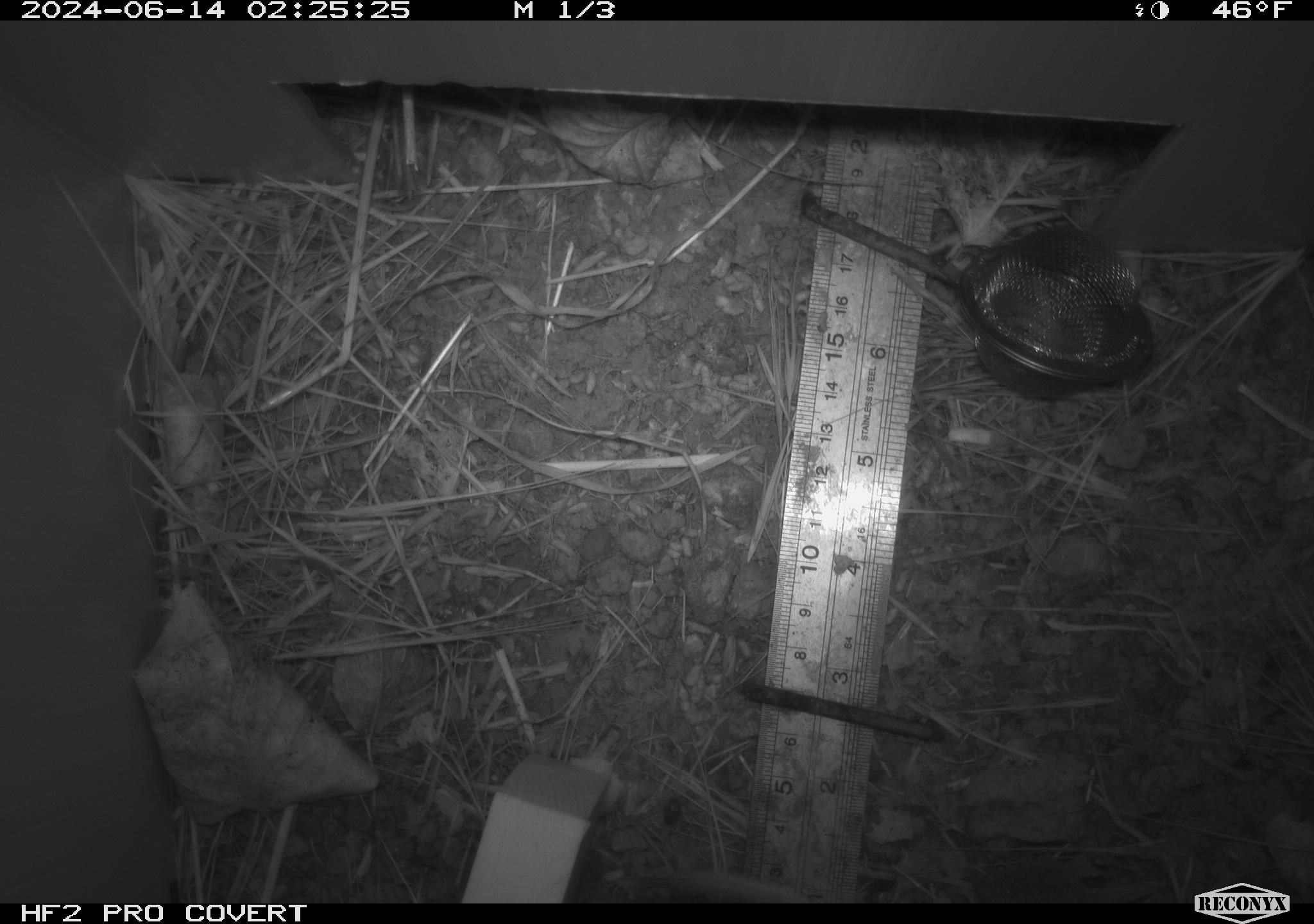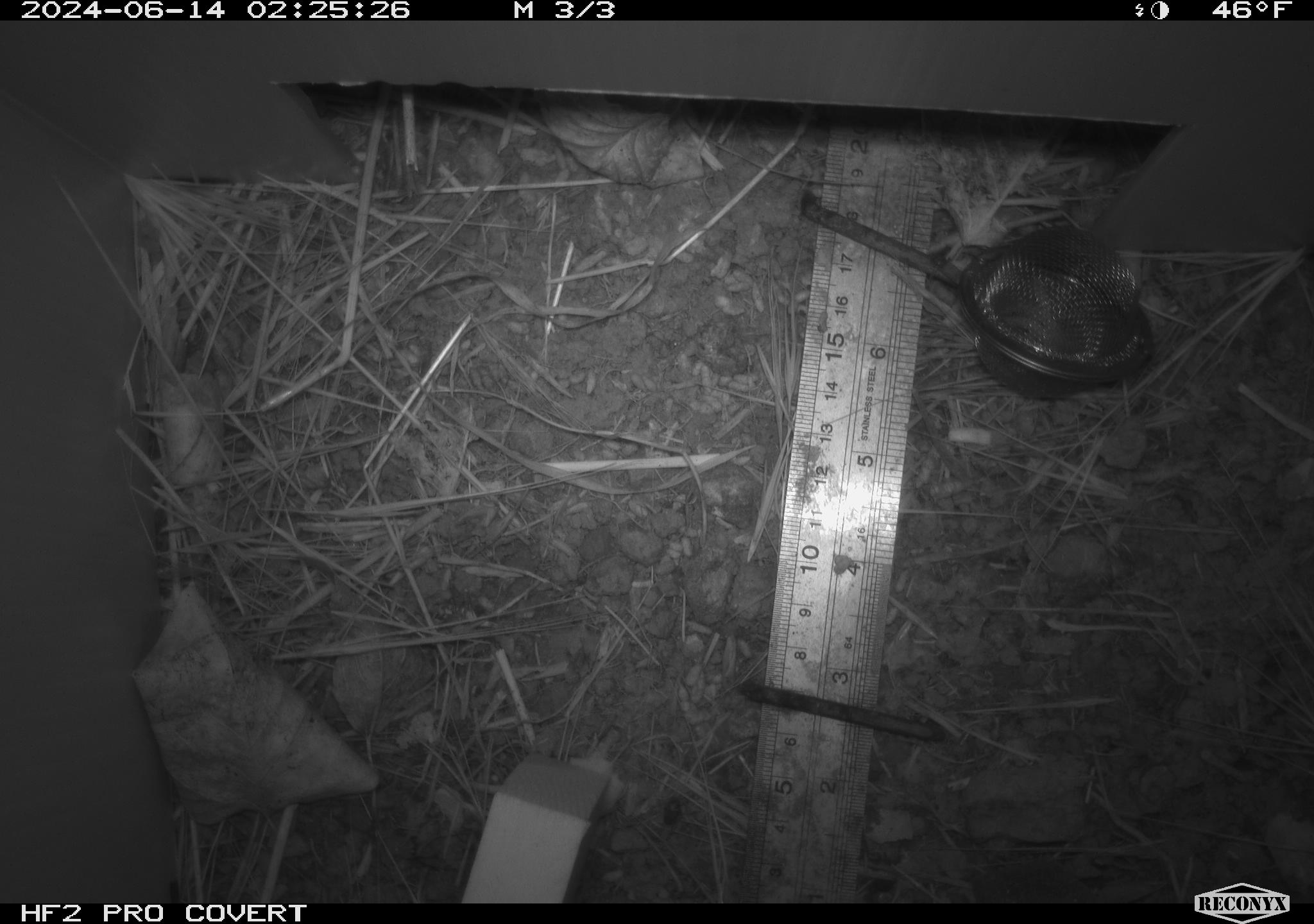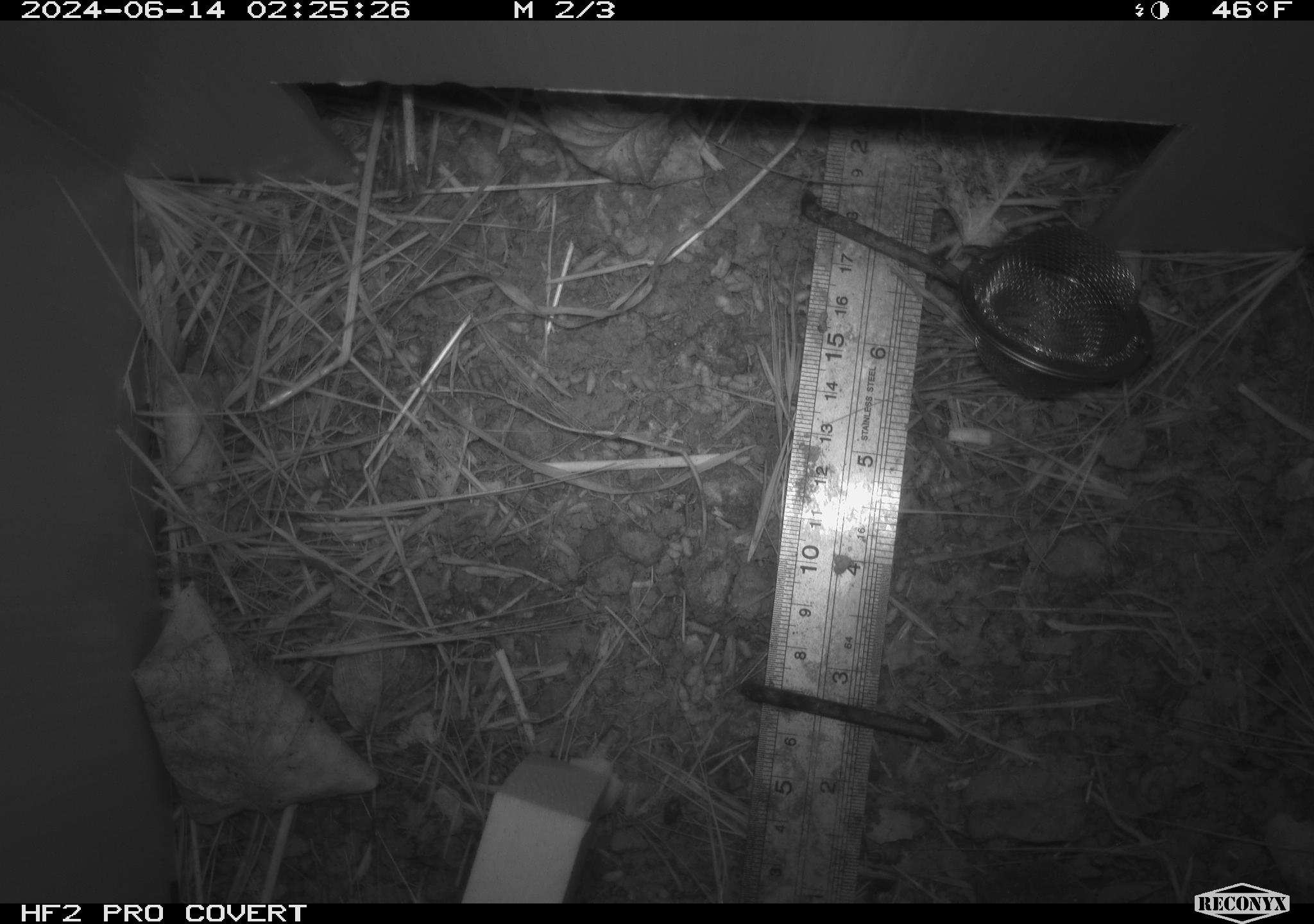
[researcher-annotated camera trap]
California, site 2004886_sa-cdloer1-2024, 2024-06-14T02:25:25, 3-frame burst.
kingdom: Animalia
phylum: Chordata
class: Mammalia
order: Rodentia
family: Cricetidae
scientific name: Arvicolinae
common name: voles, lemmings, and muskrats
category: arvicolinae subfamily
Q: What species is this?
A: Arvicolinae subfamily (voles, lemmings, and muskrats) (Arvicolinae).